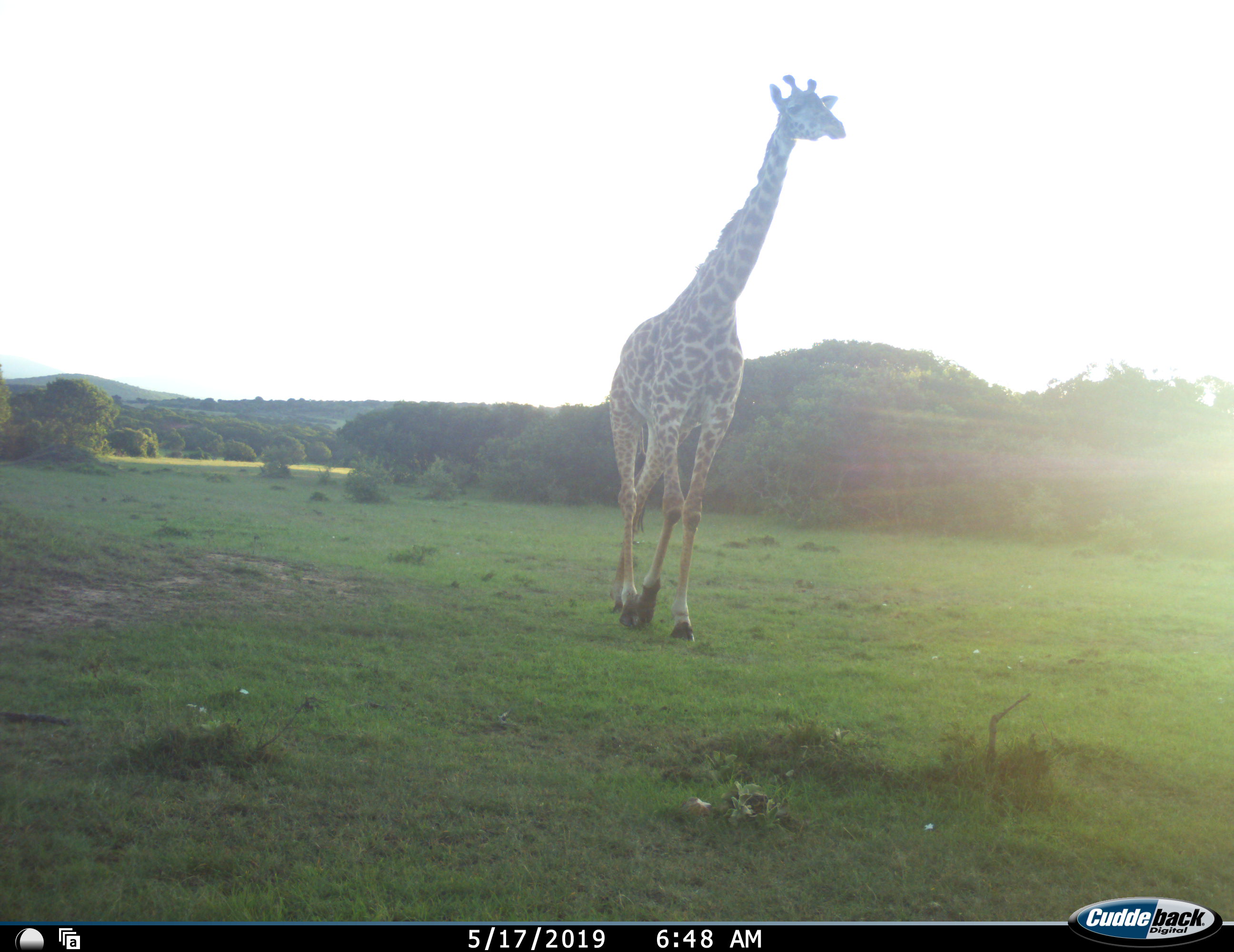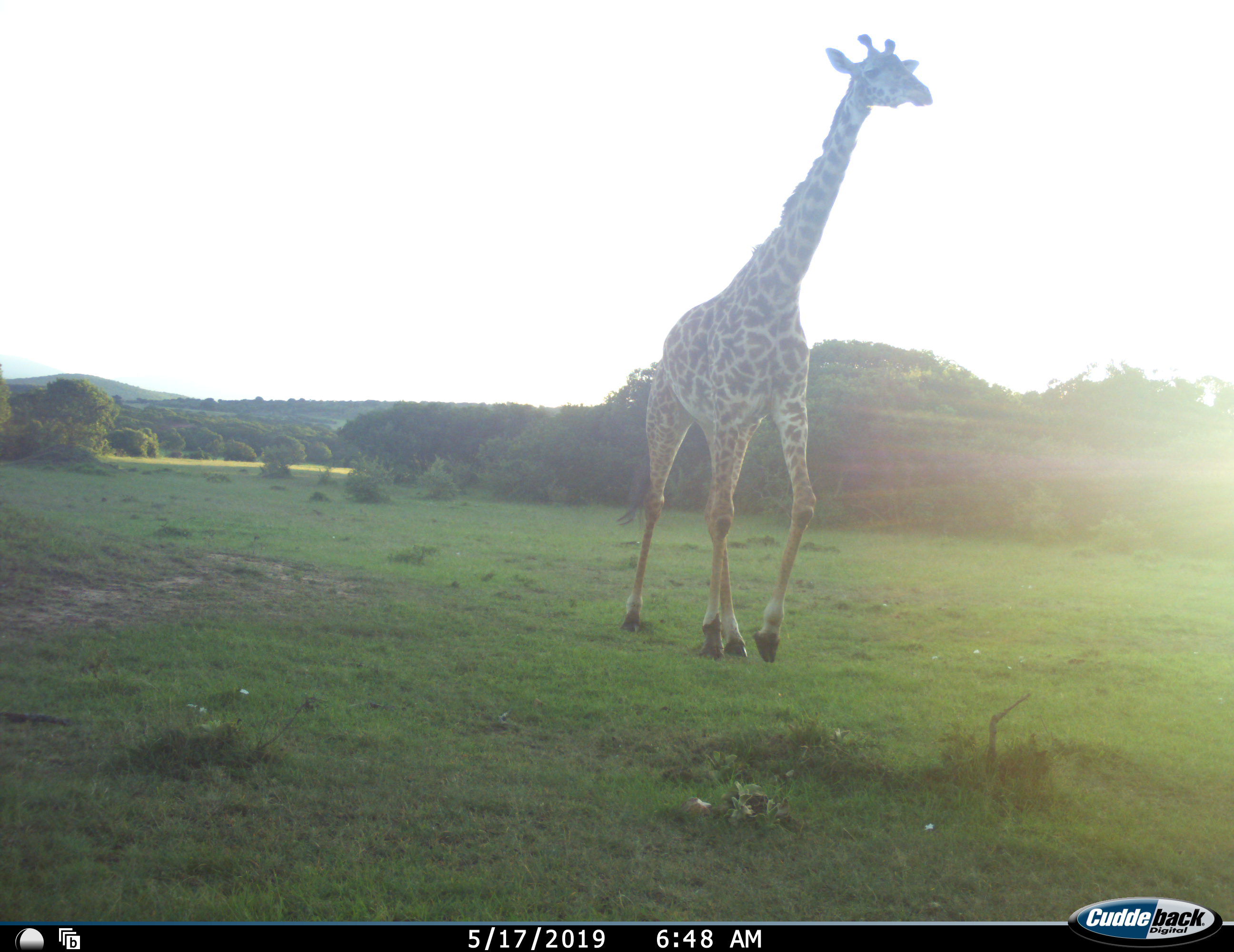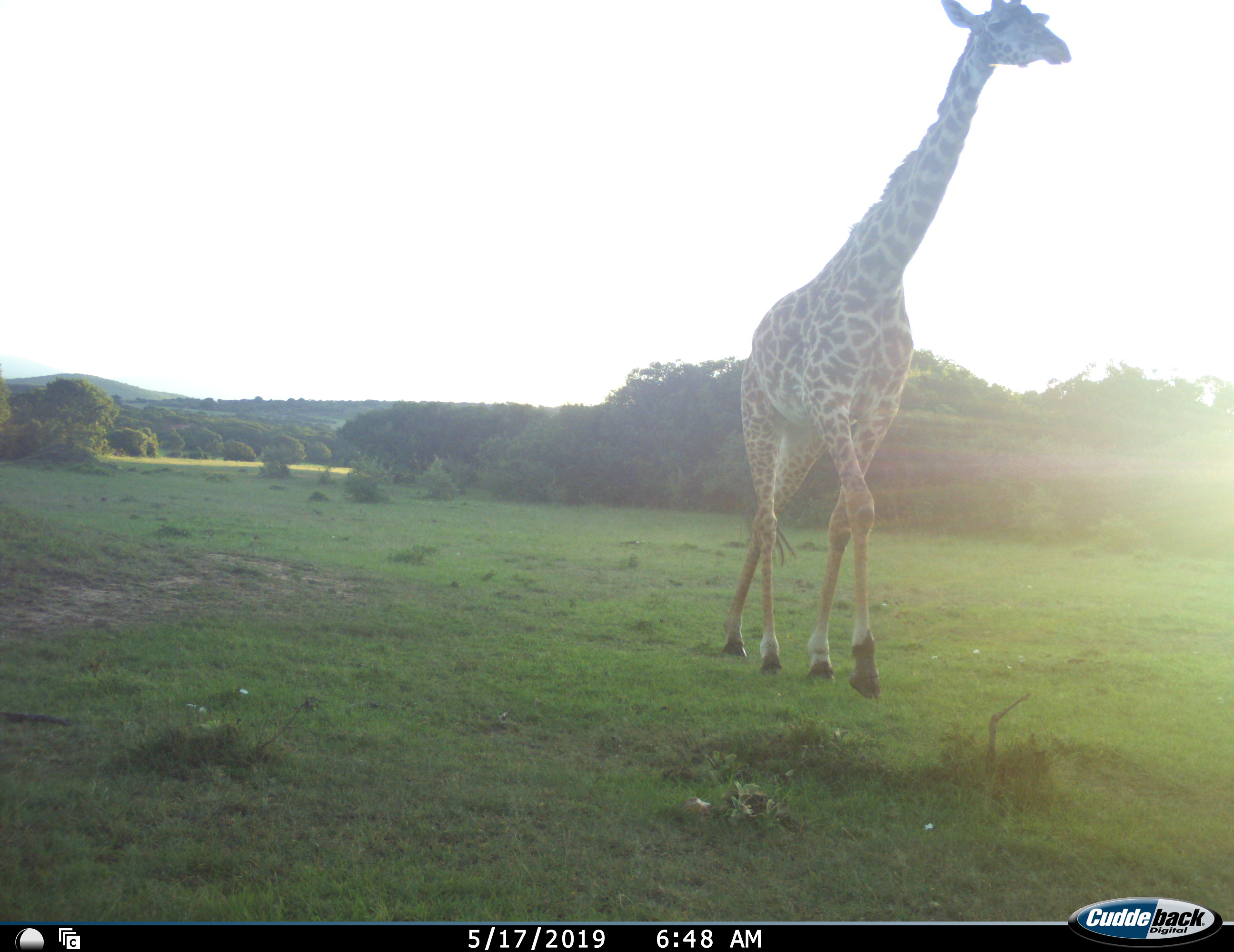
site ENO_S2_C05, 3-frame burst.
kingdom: Animalia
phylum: Chordata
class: Mammalia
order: Artiodactyla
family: Giraffidae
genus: Giraffa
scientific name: Giraffa camelopardalis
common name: giraffe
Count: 1.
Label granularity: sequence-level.